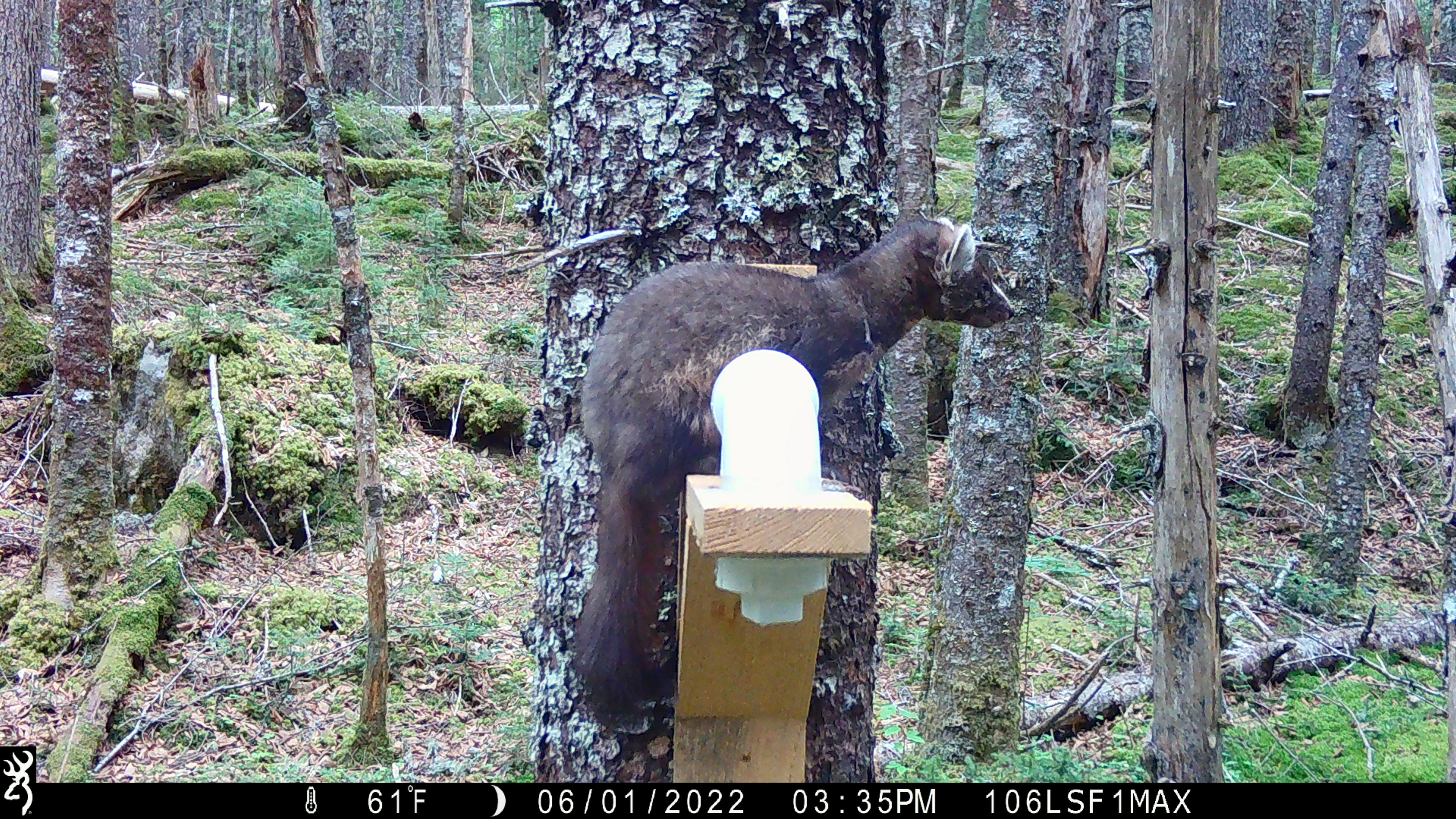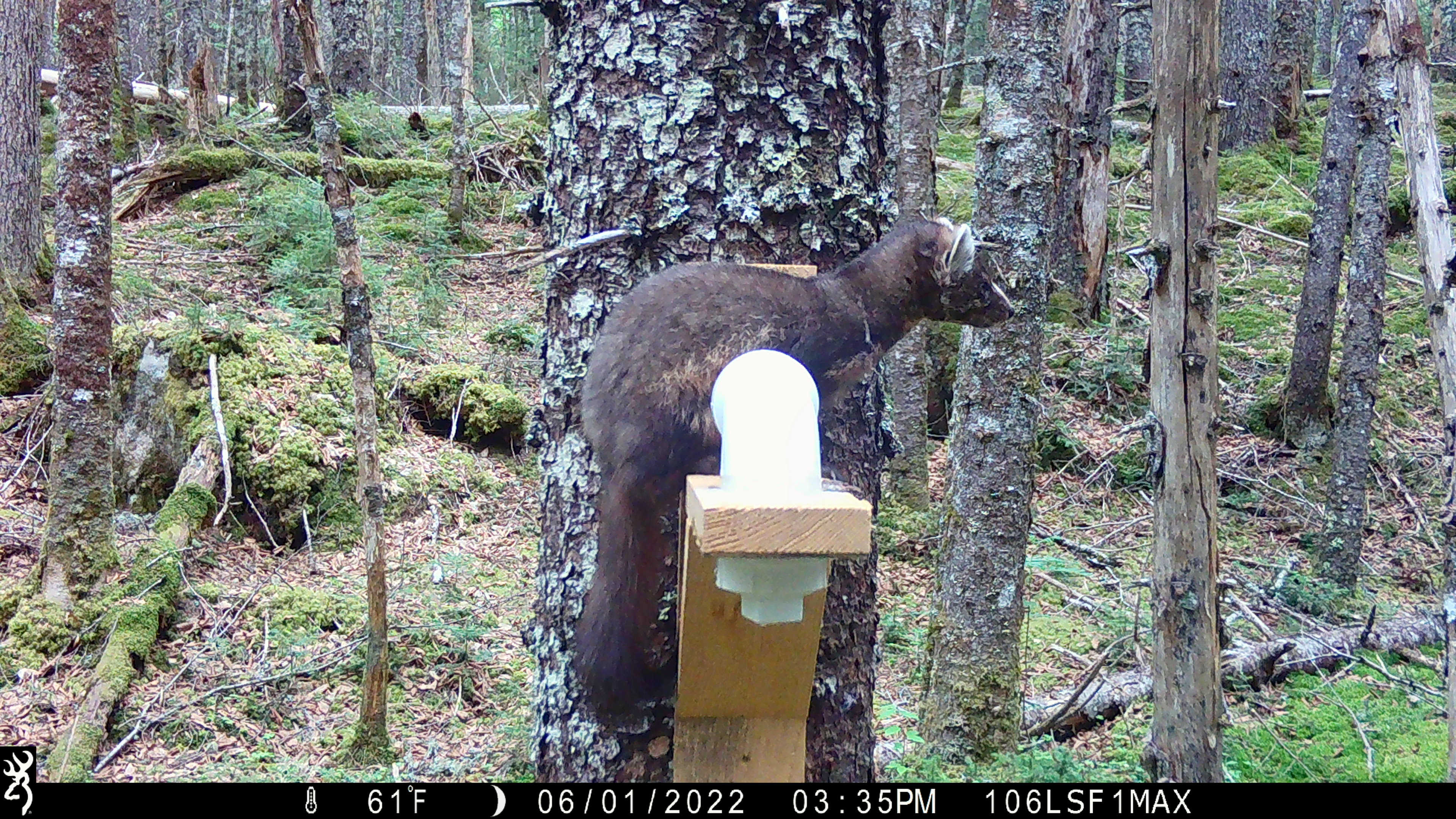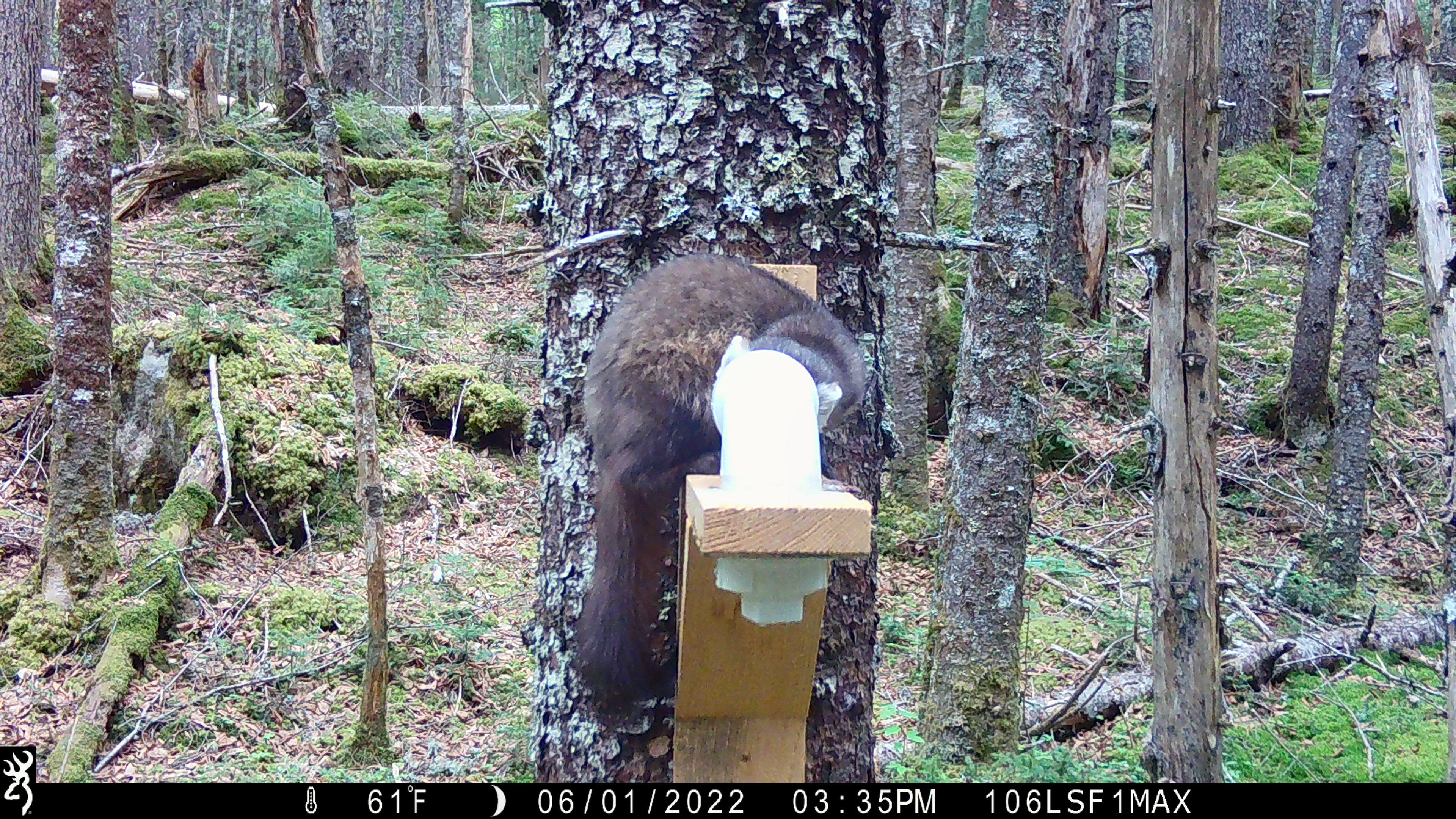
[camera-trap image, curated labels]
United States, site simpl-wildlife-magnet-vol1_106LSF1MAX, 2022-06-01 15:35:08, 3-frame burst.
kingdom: Animalia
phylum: Chordata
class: Mammalia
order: Carnivora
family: Mustelidae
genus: Martes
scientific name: Martes americana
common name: american marten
American marten (Martes americana).